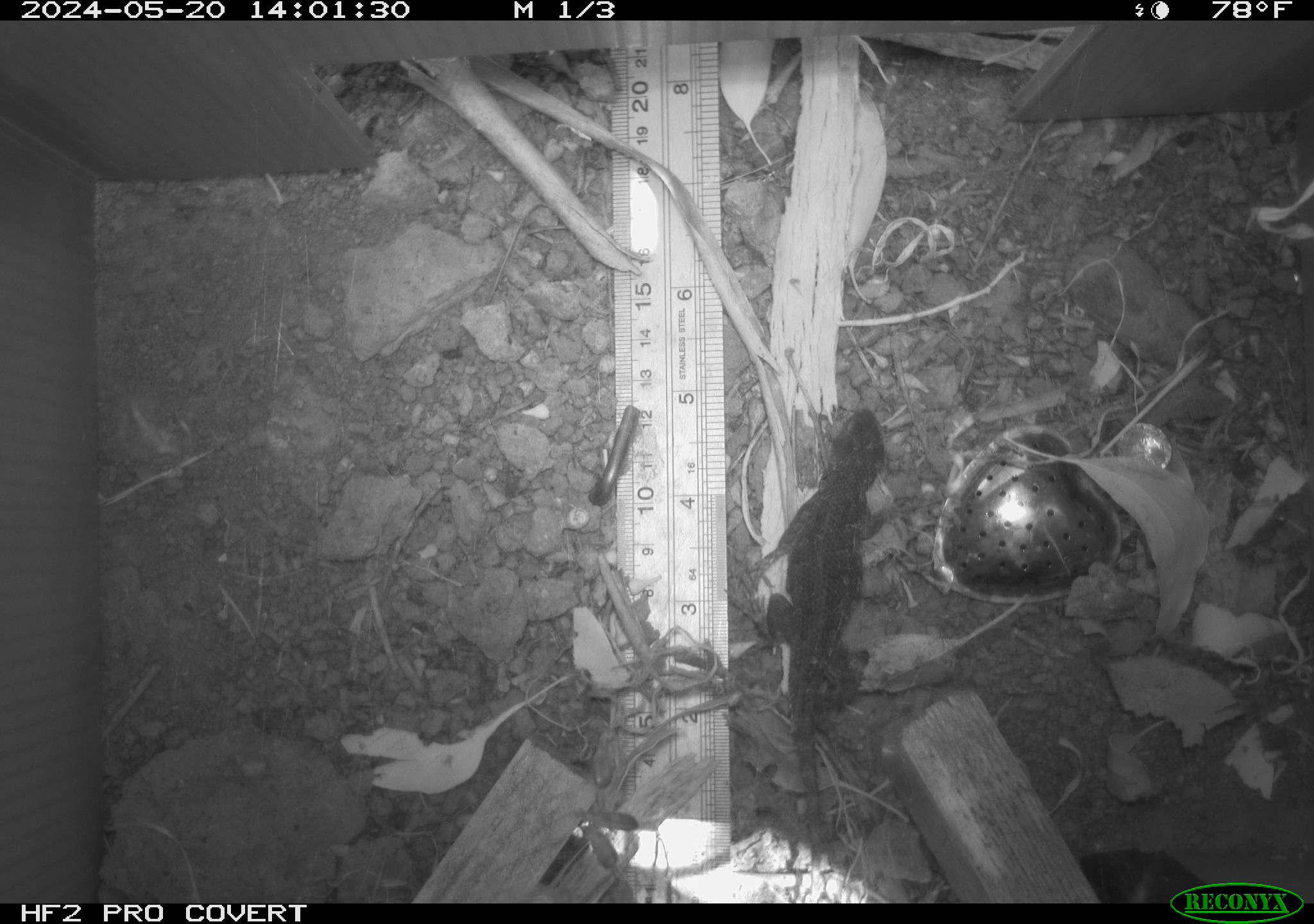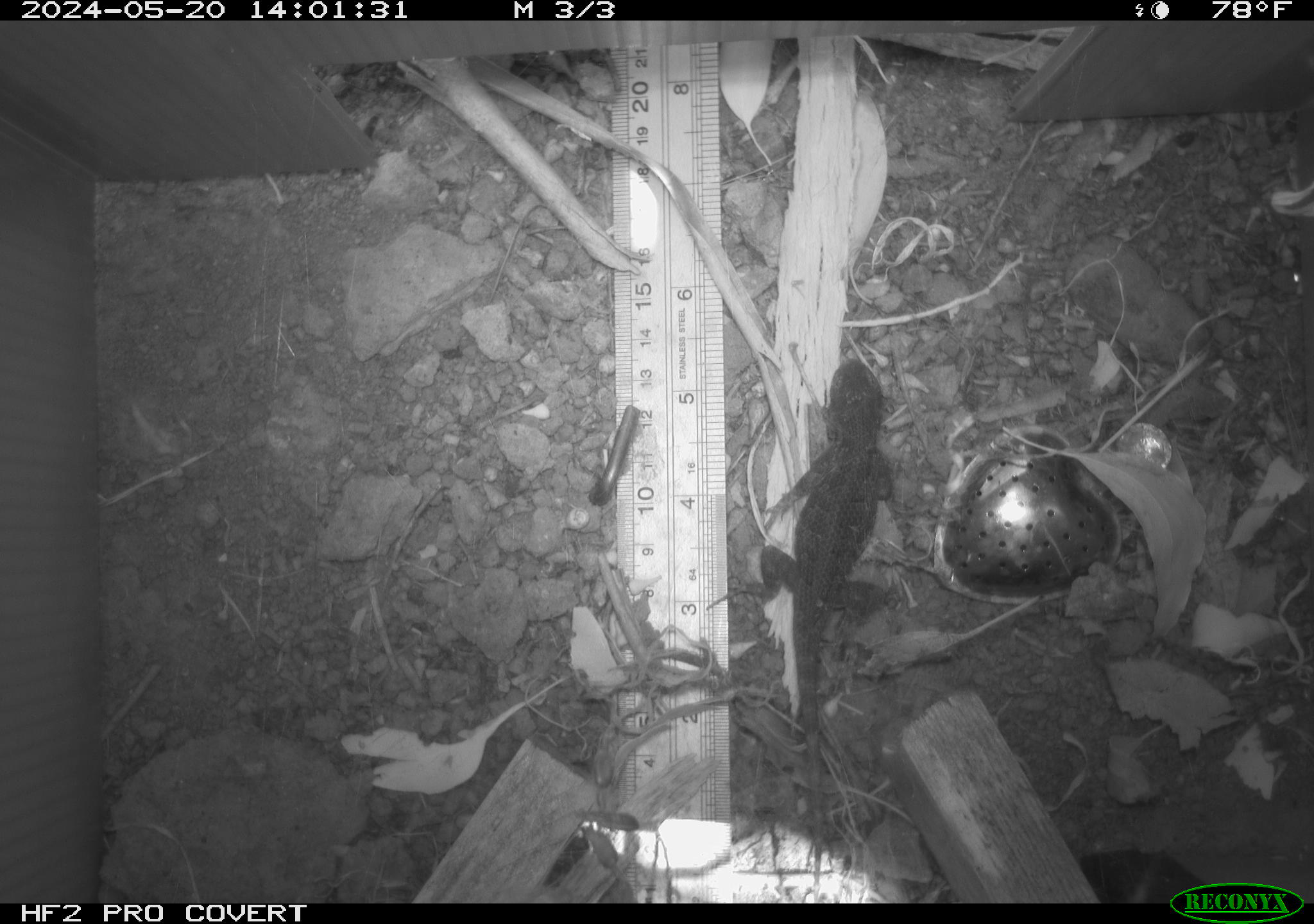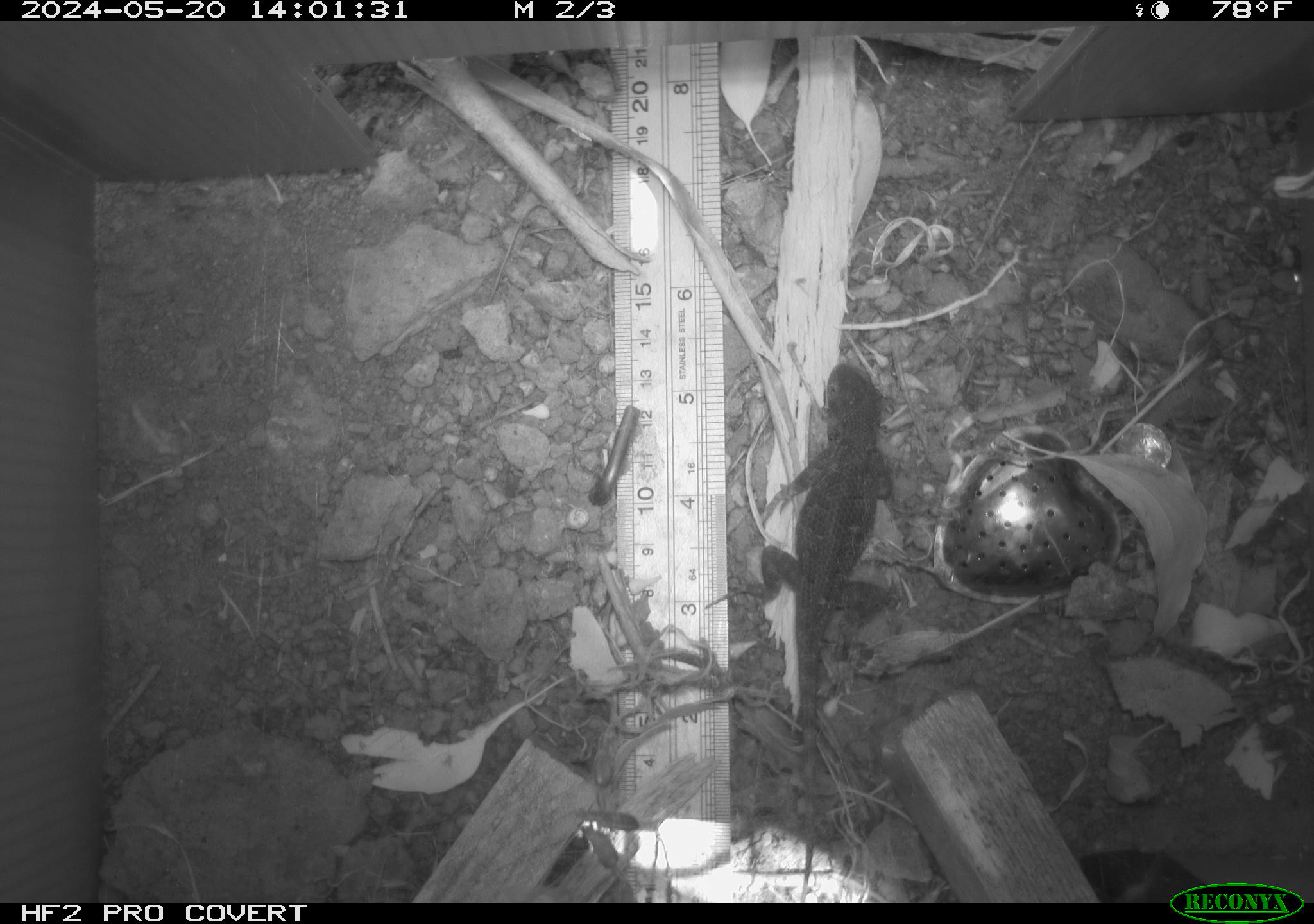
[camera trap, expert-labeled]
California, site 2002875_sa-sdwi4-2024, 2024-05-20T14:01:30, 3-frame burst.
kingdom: Animalia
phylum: Chordata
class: Reptilia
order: Squamata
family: Phrynosomatidae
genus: Sceloporus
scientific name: Sceloporus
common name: spiny lizards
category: sceloporus species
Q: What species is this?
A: Sceloporus species (spiny lizards) (Sceloporus).